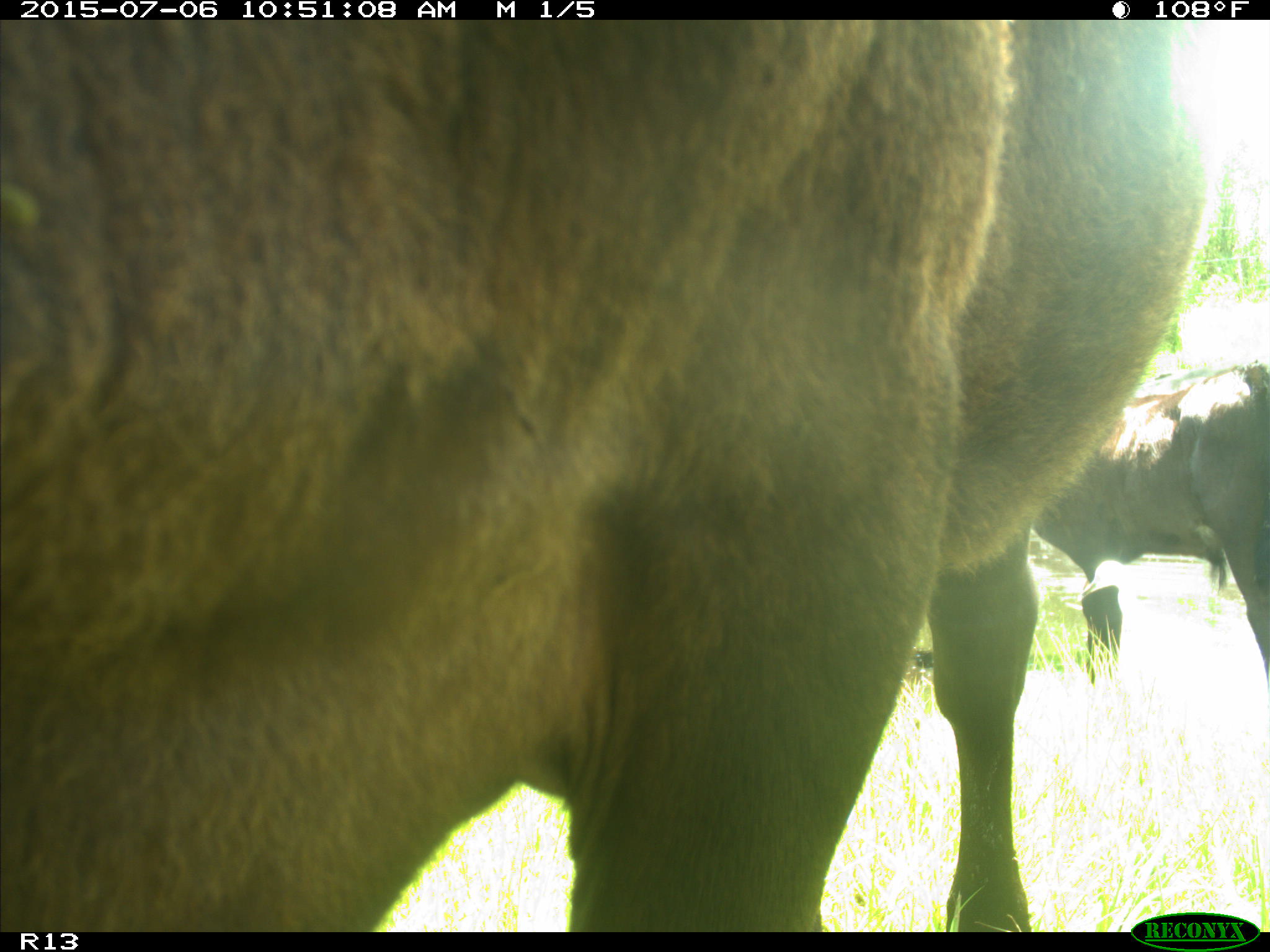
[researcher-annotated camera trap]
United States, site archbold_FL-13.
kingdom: Animalia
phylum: Chordata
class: Mammalia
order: Artiodactyla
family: Bovidae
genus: Bos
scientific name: Bos taurus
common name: domestic cow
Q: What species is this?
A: Bos taurus (domestic cow).